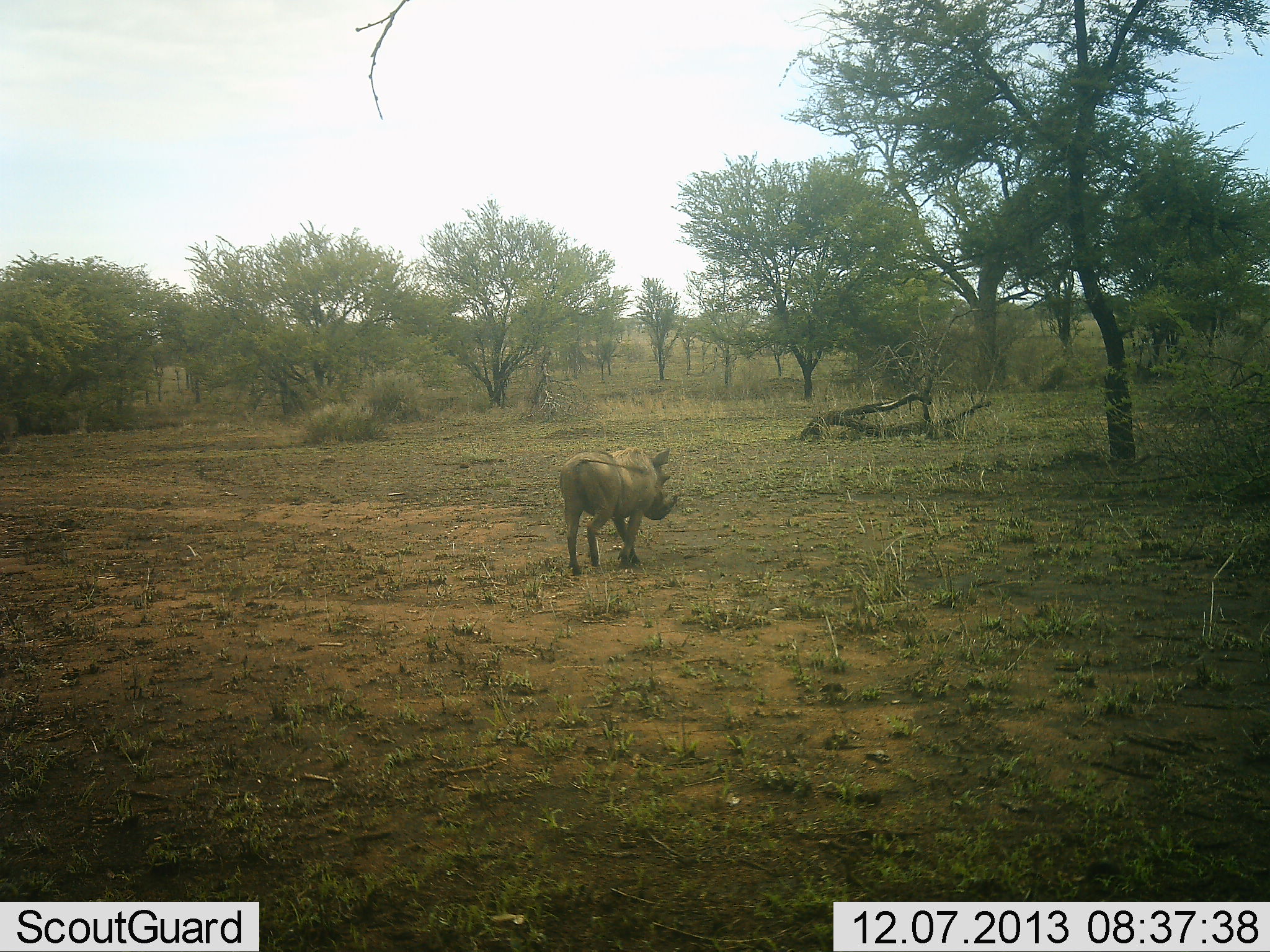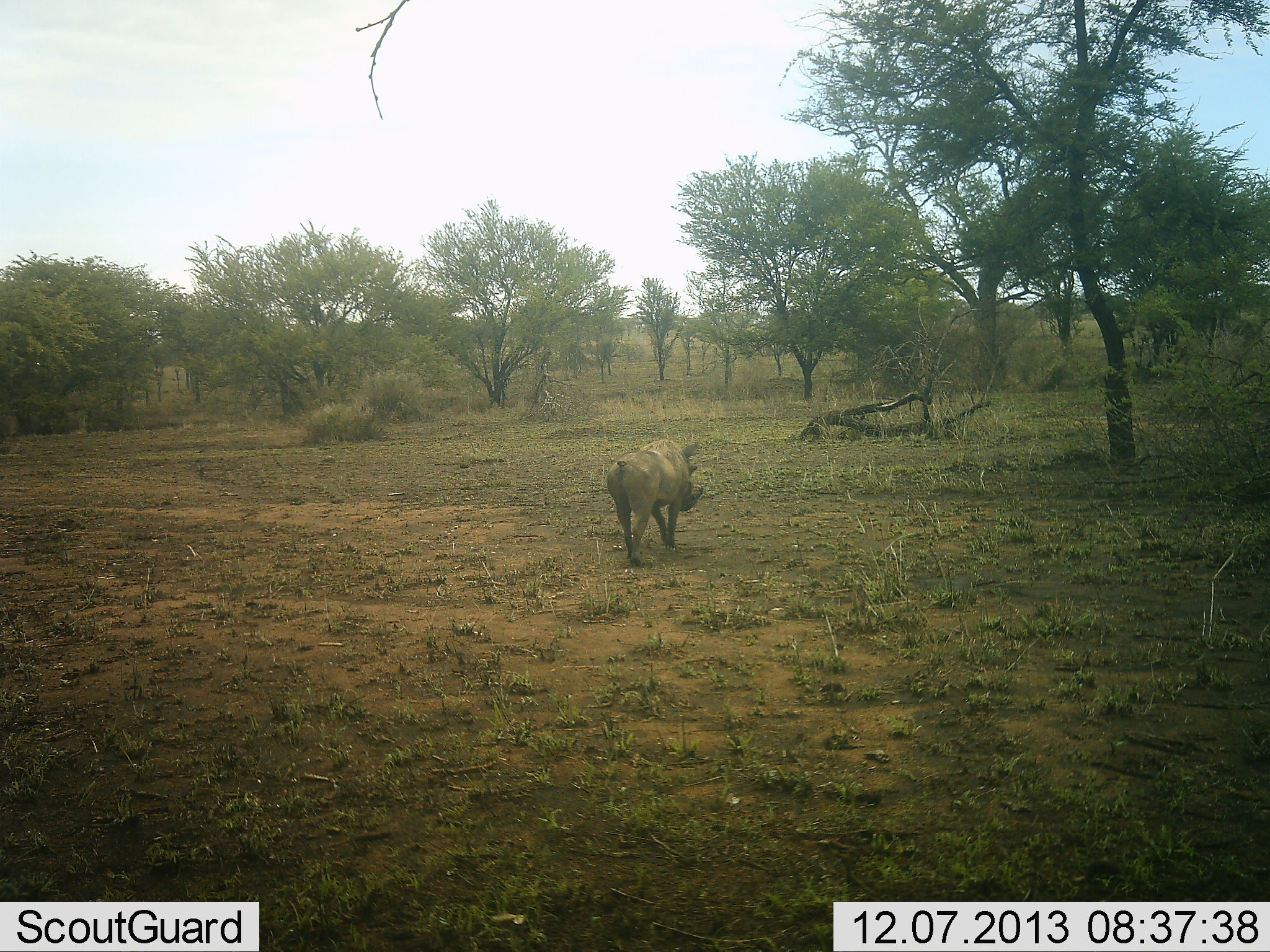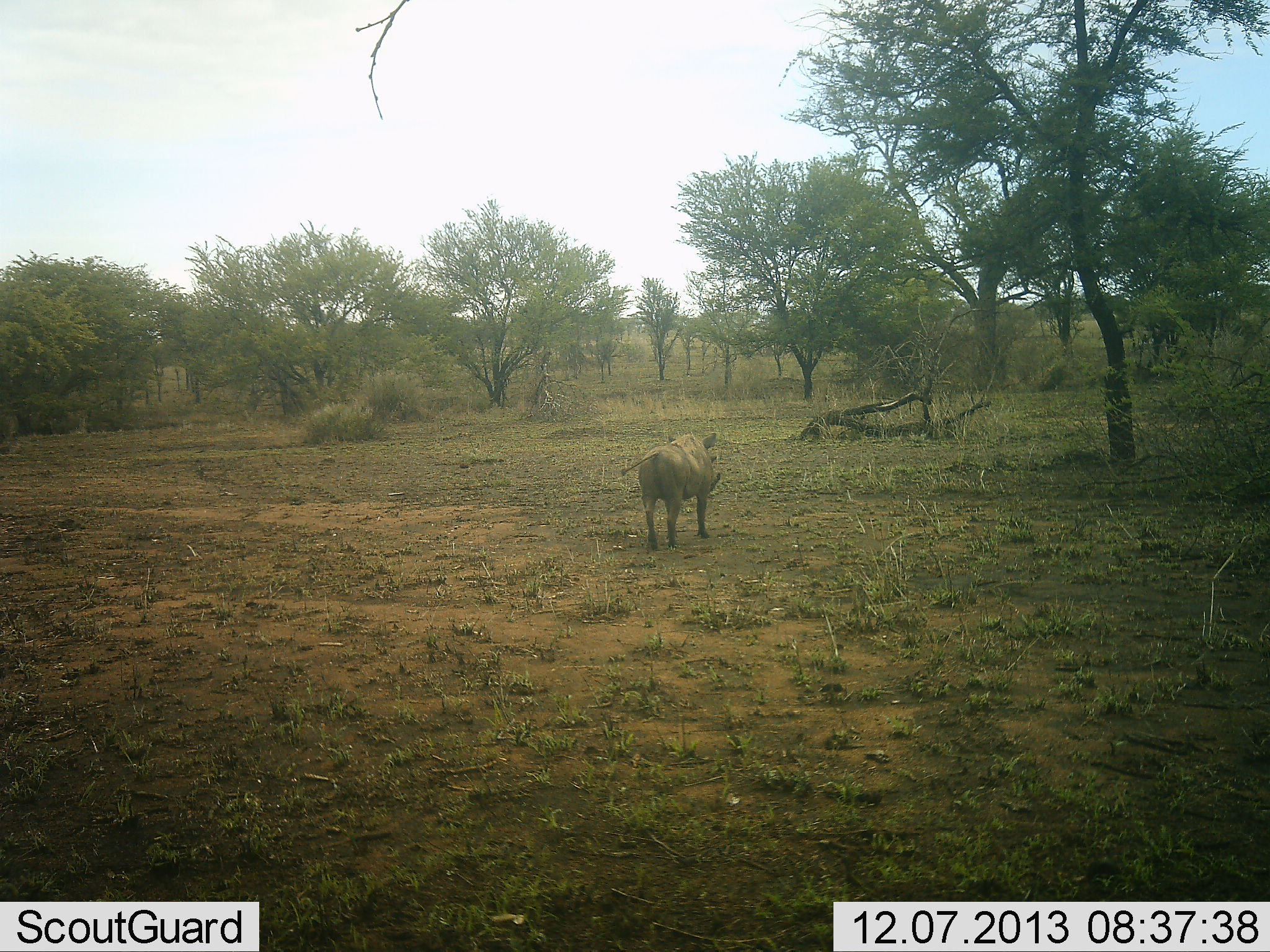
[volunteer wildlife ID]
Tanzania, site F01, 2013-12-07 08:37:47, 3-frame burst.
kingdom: Animalia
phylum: Chordata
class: Mammalia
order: Artiodactyla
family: Suidae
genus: Phacochoerus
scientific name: Phacochoerus africanus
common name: warthog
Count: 1.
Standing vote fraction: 0%.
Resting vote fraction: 0%.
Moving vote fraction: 100%.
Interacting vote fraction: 0%.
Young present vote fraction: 0%.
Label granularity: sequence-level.